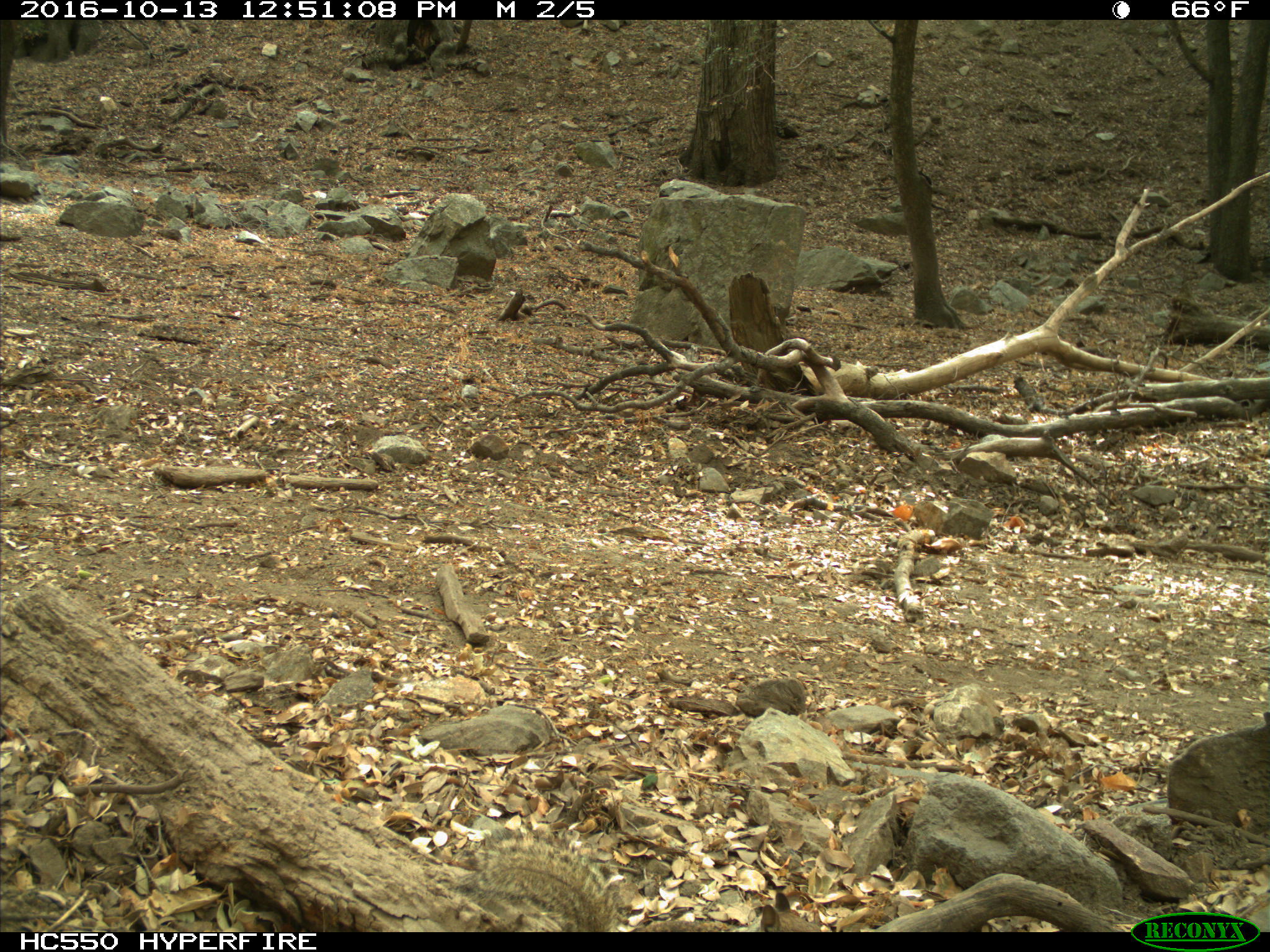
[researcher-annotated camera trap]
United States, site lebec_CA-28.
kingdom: Animalia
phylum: Chordata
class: Mammalia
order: Rodentia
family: Sciuridae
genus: Otospermophilus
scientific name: Otospermophilus beecheyi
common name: california ground squirrel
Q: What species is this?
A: Otospermophilus beecheyi (california ground squirrel).